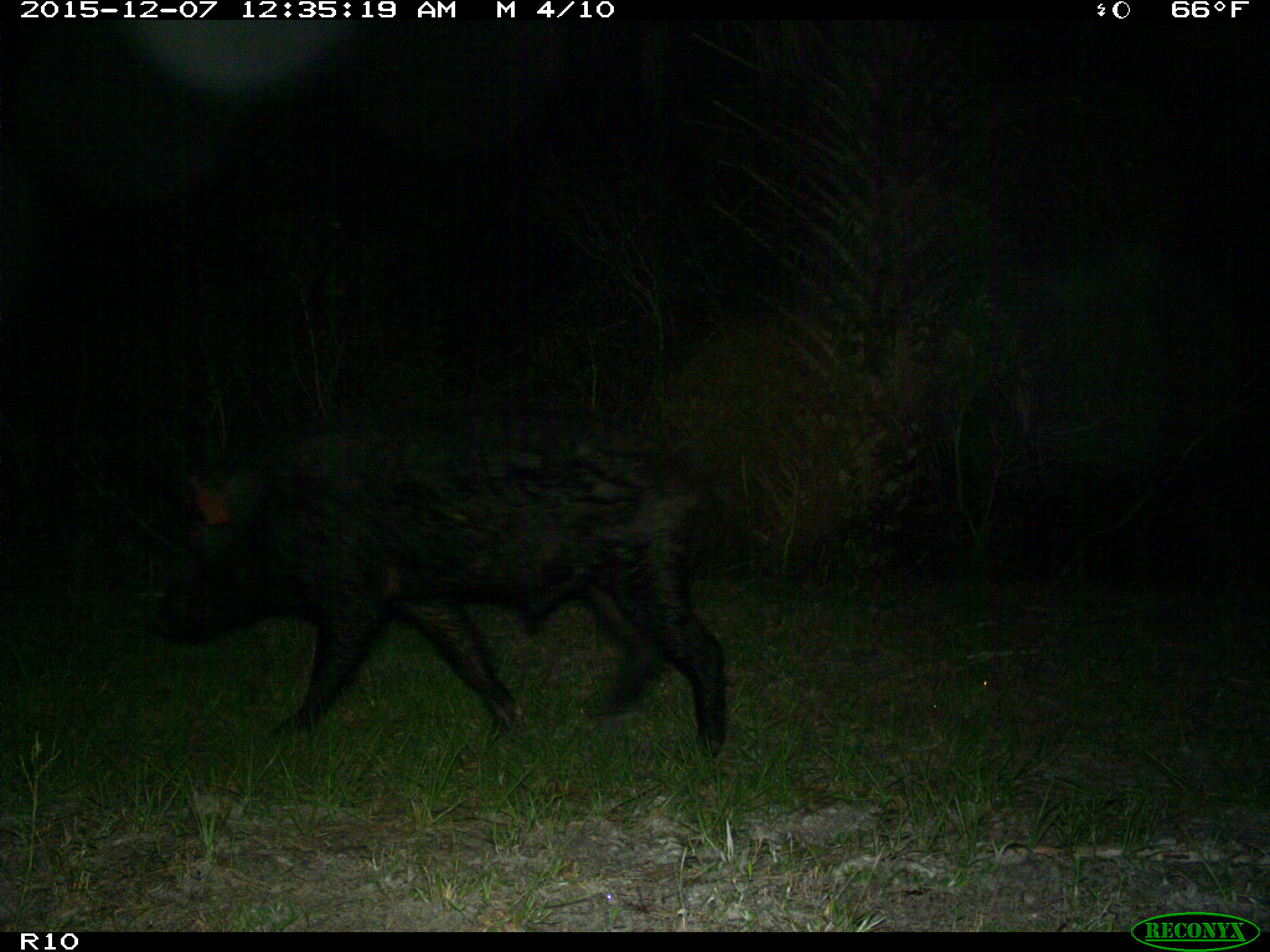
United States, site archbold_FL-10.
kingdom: Animalia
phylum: Chordata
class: Mammalia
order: Artiodactyla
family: Suidae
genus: Sus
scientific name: Sus scrofa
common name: wild boar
Sus scrofa (wild boar).